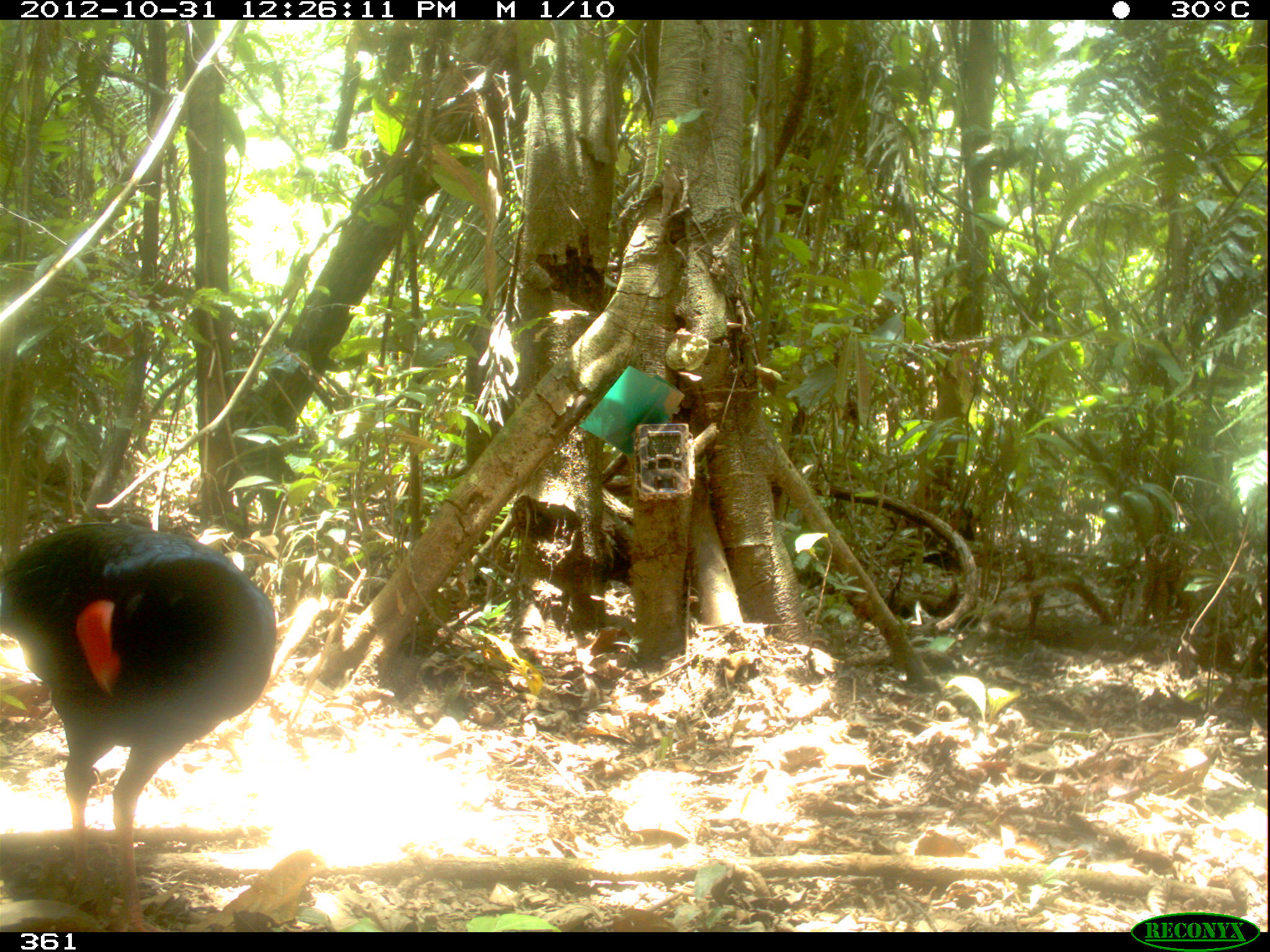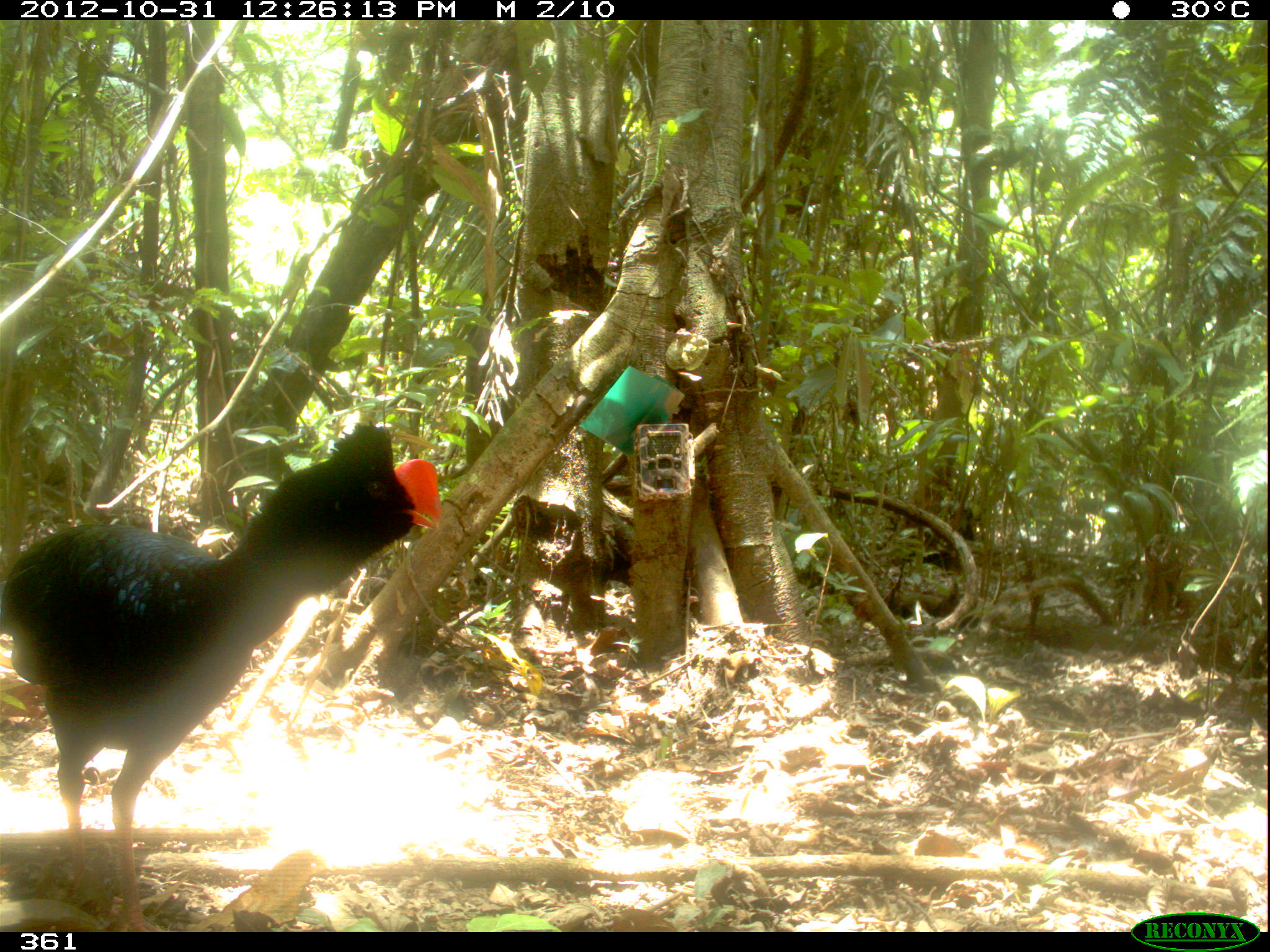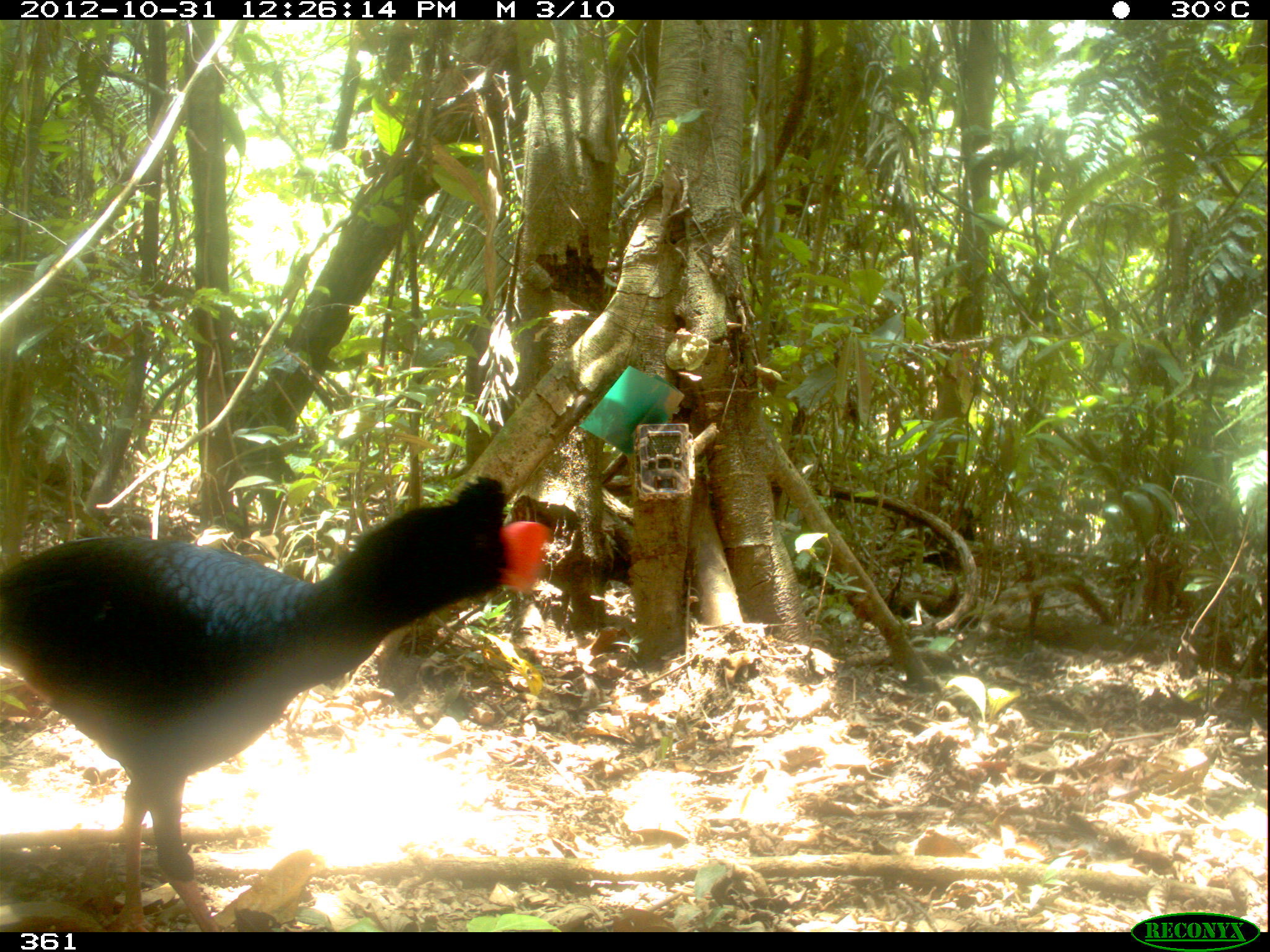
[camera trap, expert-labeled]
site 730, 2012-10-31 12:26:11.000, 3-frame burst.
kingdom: Animalia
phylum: Chordata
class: Aves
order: Galliformes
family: Cracidae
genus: Mitu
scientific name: Mitu tuberosum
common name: razor-billed curassow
Mitu tuberosum (razor-billed curassow).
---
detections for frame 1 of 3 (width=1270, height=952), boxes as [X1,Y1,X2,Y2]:
mitu tuberosum: [0,520,275,931]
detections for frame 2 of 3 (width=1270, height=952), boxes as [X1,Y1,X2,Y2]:
mitu tuberosum: [0,419,442,932]